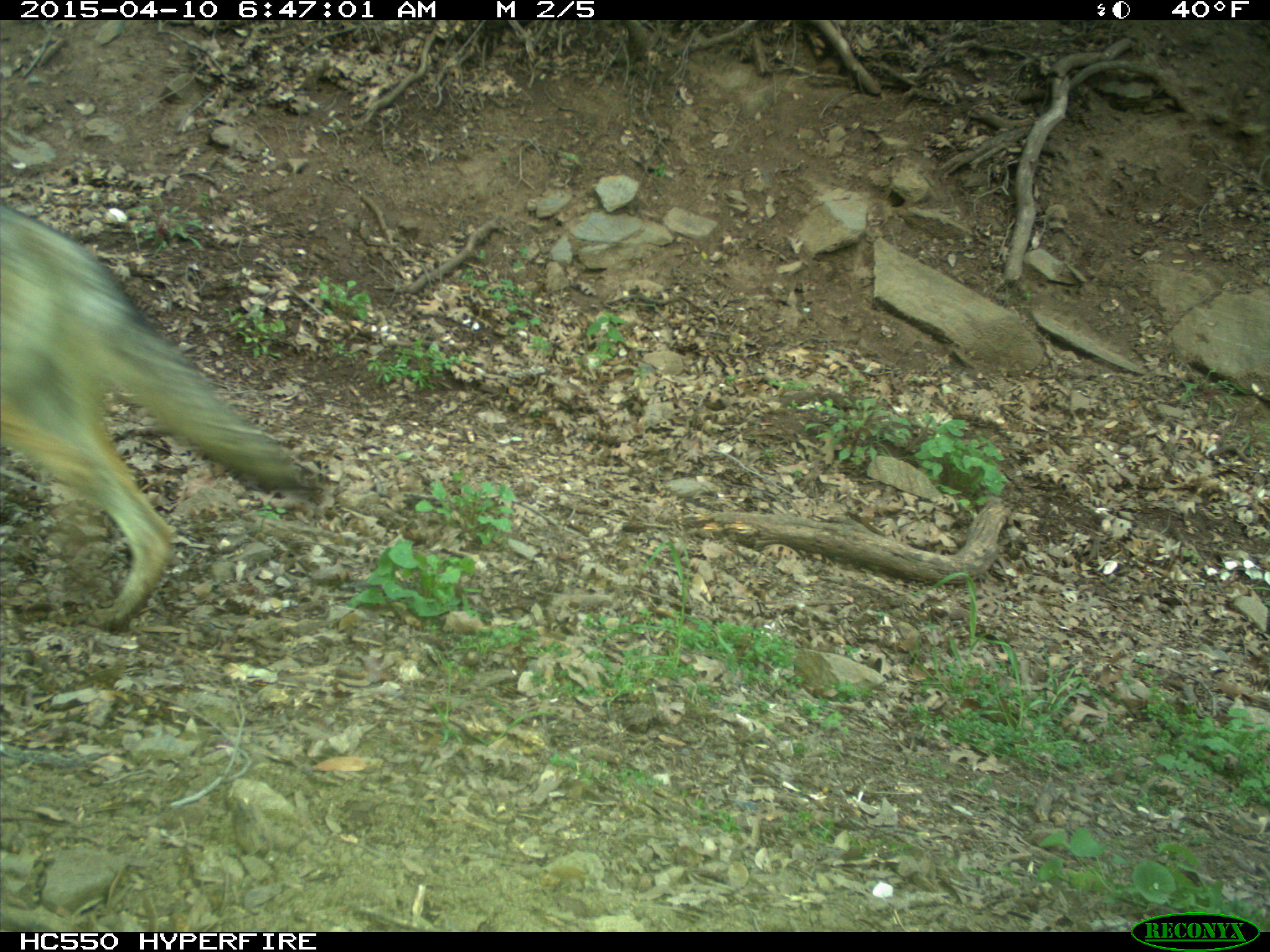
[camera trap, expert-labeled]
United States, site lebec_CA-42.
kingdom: Animalia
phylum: Chordata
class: Mammalia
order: Carnivora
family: Canidae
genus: Canis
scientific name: Canis latrans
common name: coyote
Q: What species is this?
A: Canis latrans (coyote).